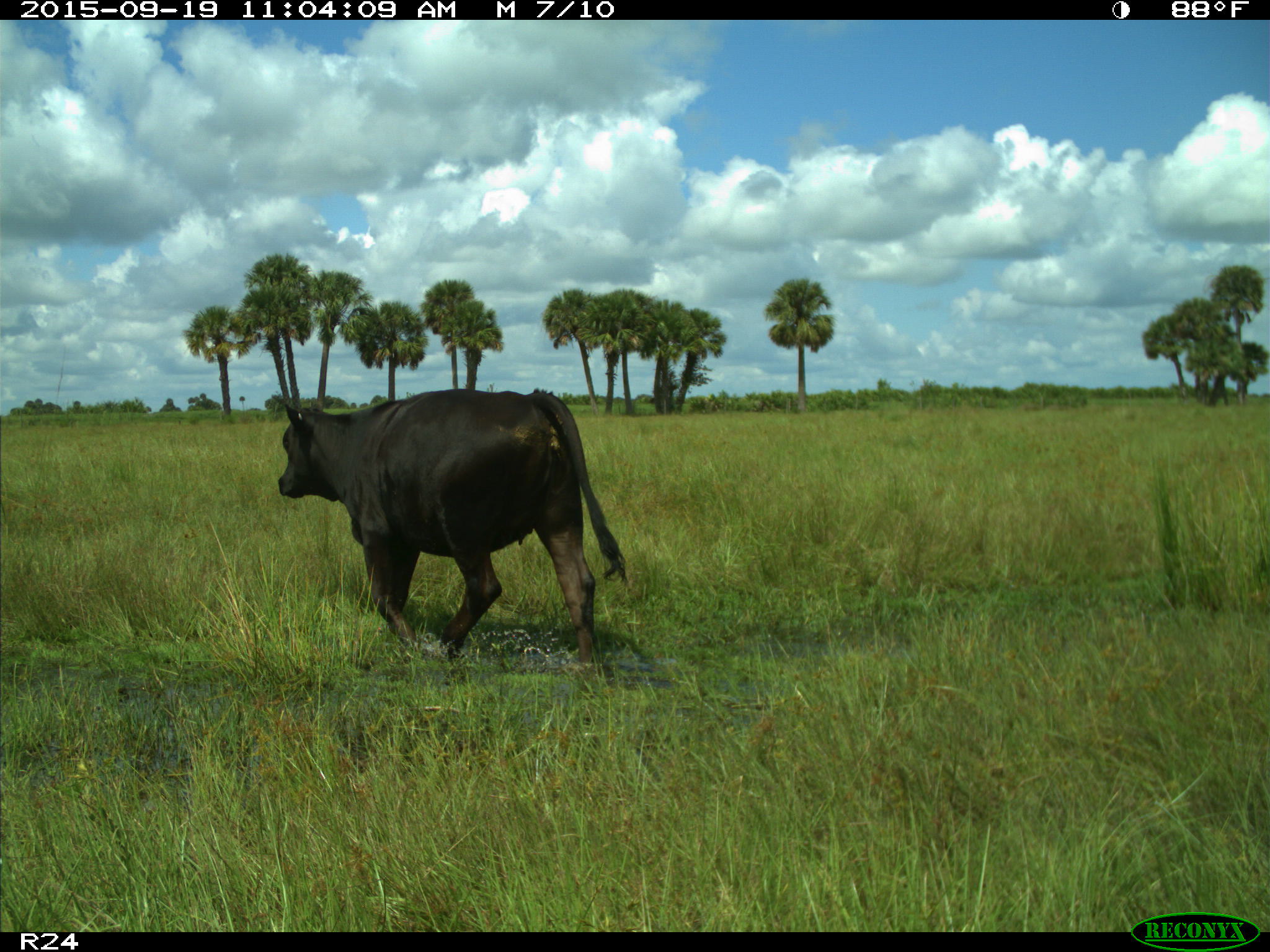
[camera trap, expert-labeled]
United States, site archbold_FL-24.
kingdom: Animalia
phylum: Chordata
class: Mammalia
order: Artiodactyla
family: Bovidae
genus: Bos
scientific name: Bos taurus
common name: domestic cow